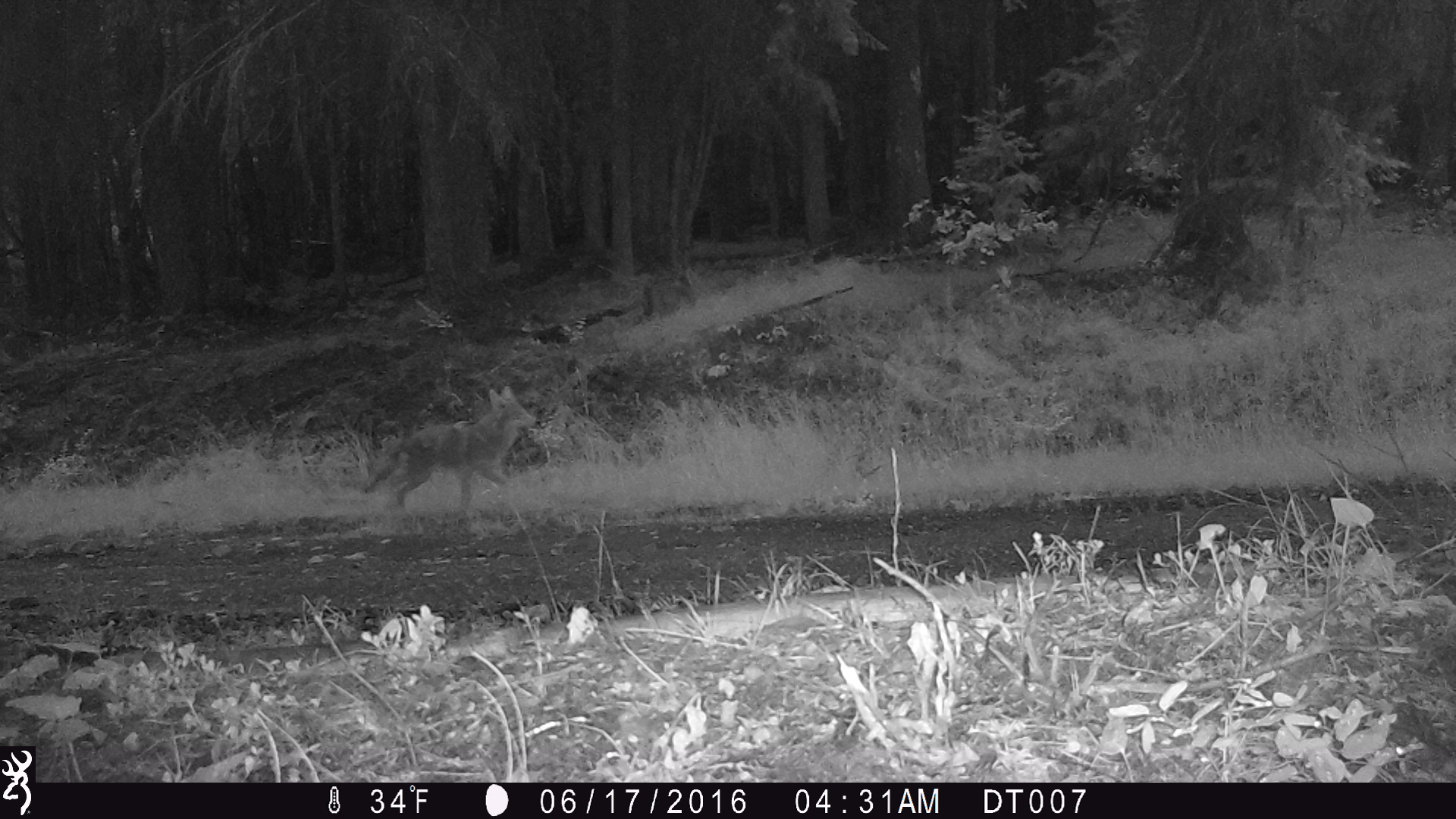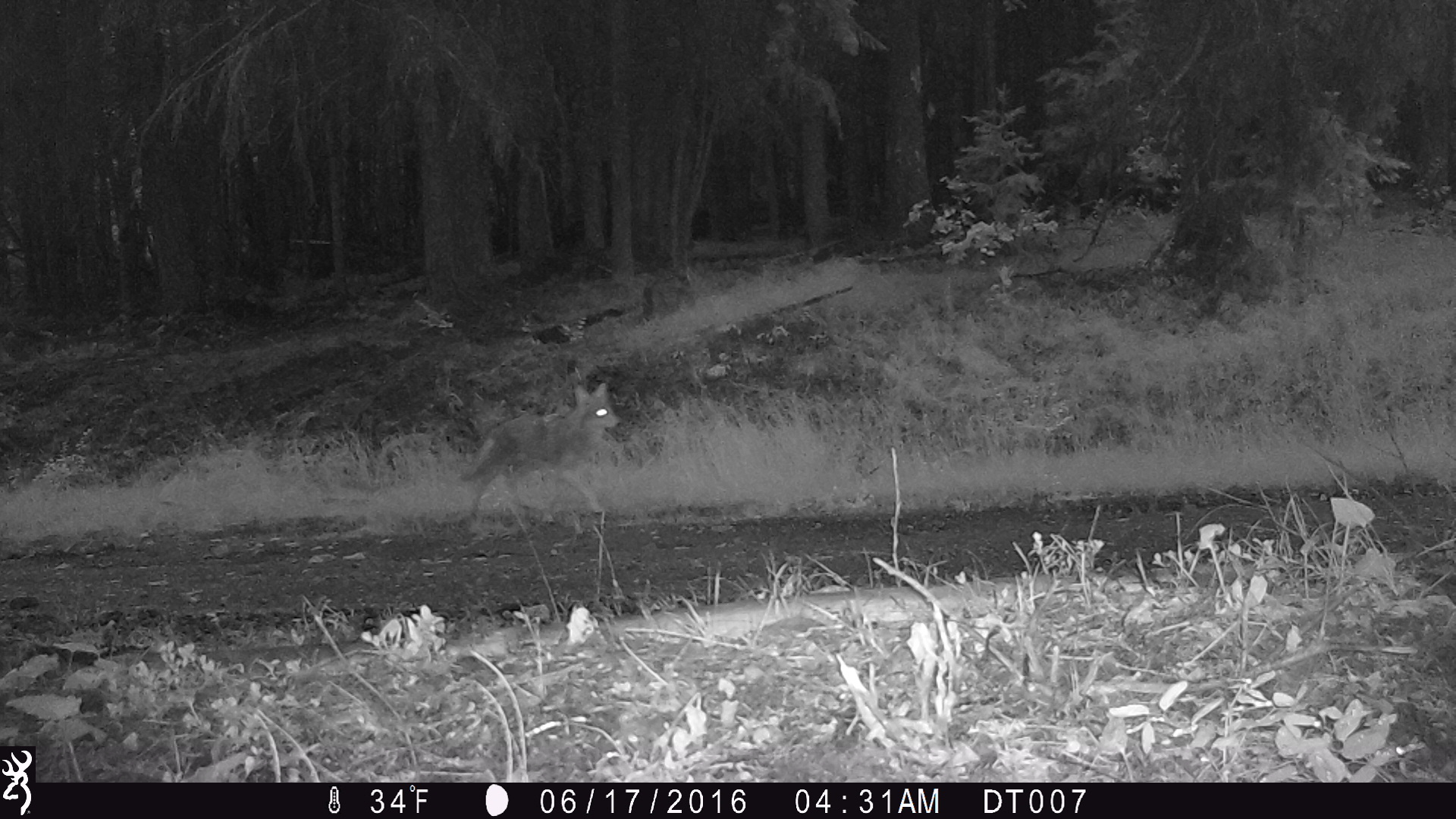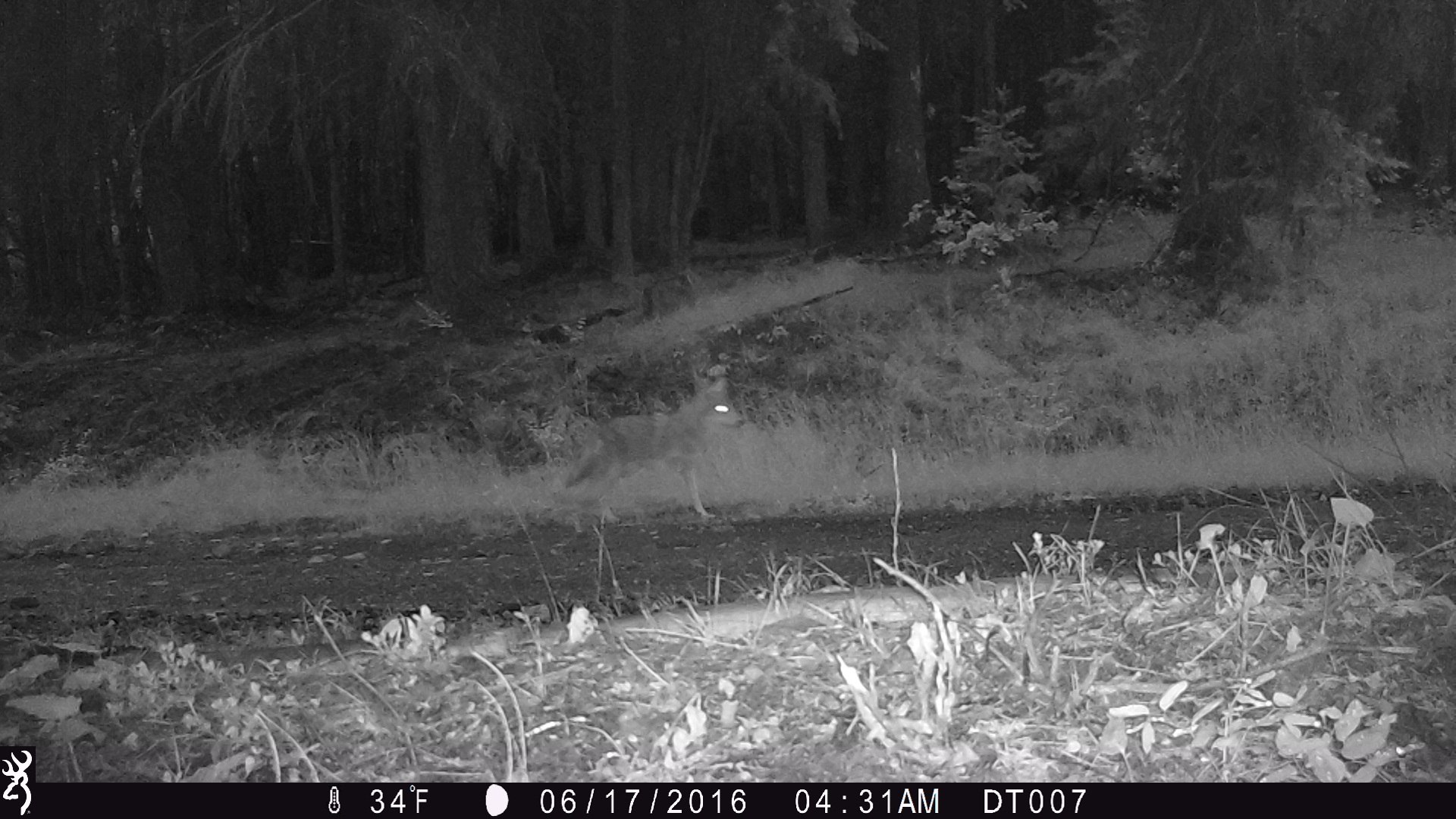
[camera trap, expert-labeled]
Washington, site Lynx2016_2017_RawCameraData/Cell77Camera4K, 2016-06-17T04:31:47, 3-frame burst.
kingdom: Animalia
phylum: Chordata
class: Mammalia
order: Carnivora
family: Canidae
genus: Canis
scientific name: Canis latrans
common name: coyote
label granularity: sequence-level